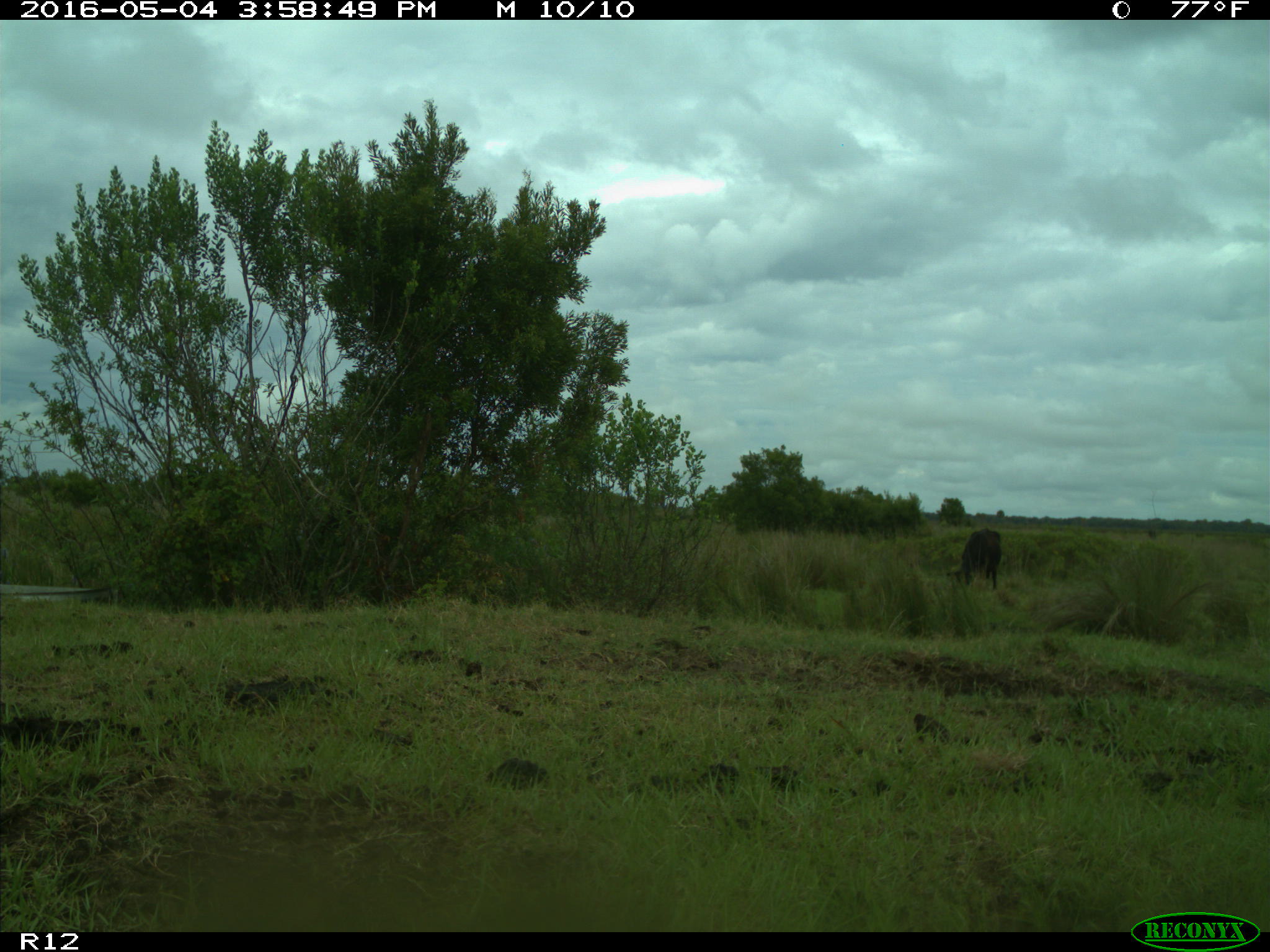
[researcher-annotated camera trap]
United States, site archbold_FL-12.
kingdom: Animalia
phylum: Chordata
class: Mammalia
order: Artiodactyla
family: Bovidae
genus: Bos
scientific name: Bos taurus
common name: domestic cow